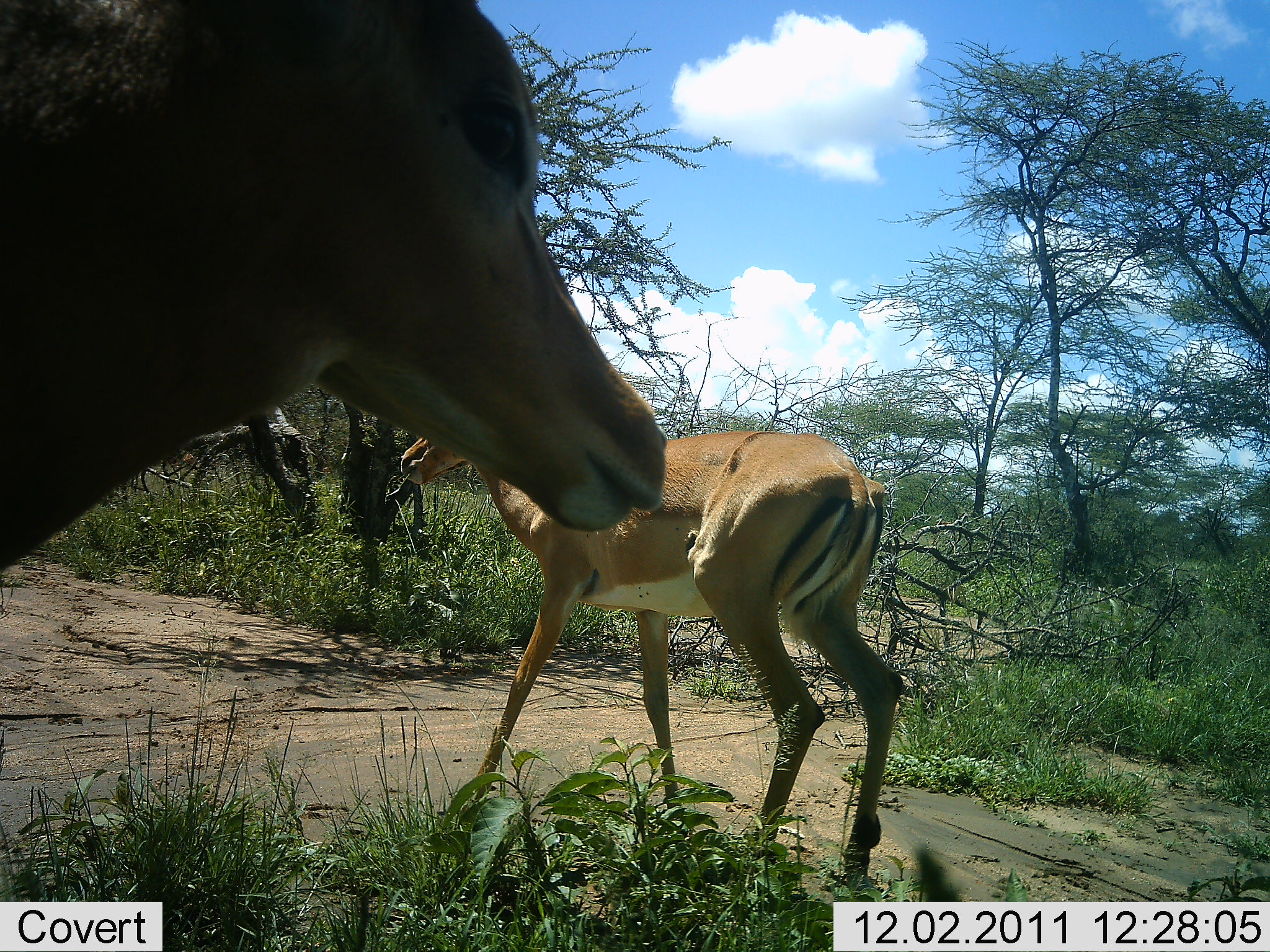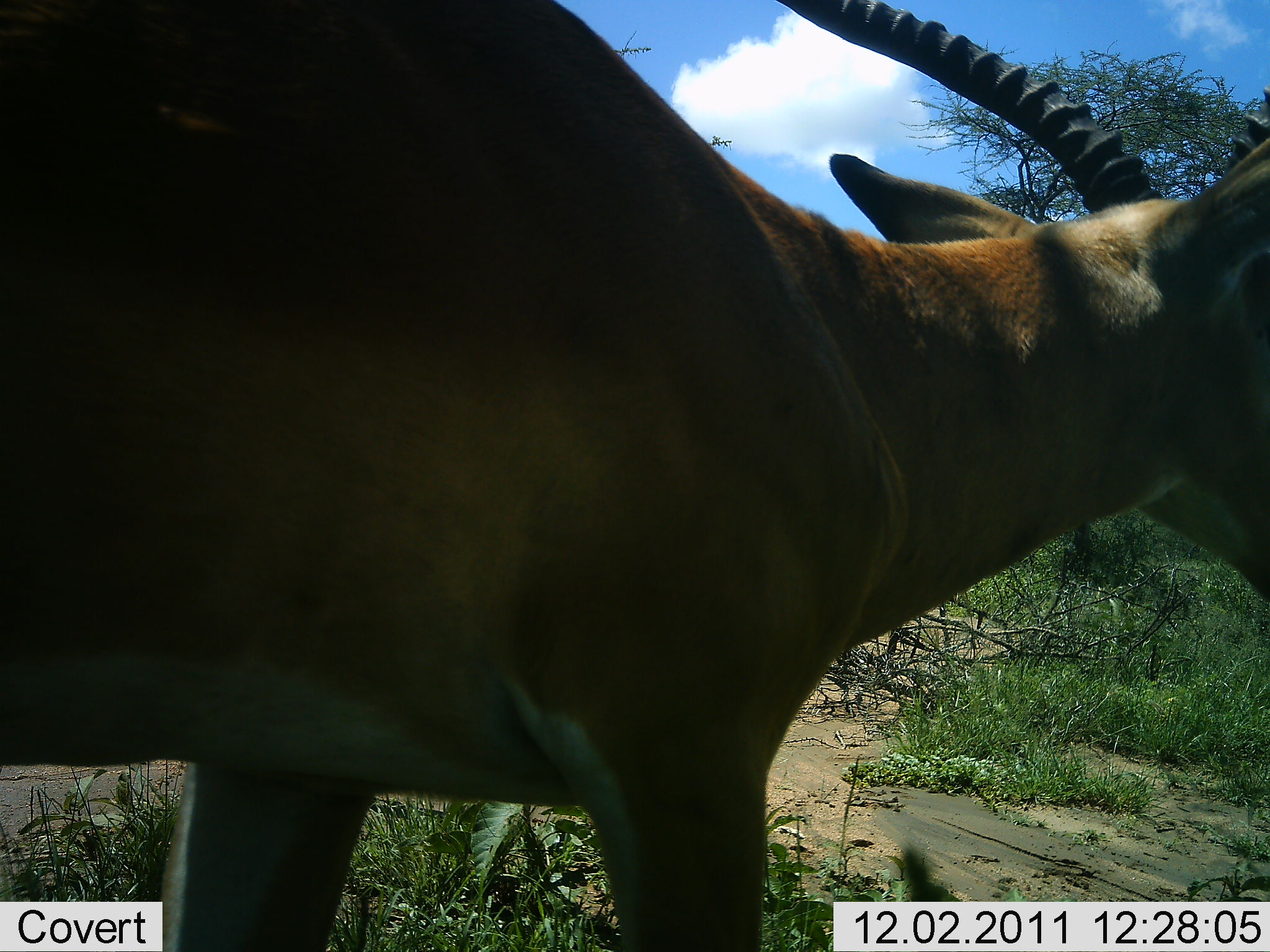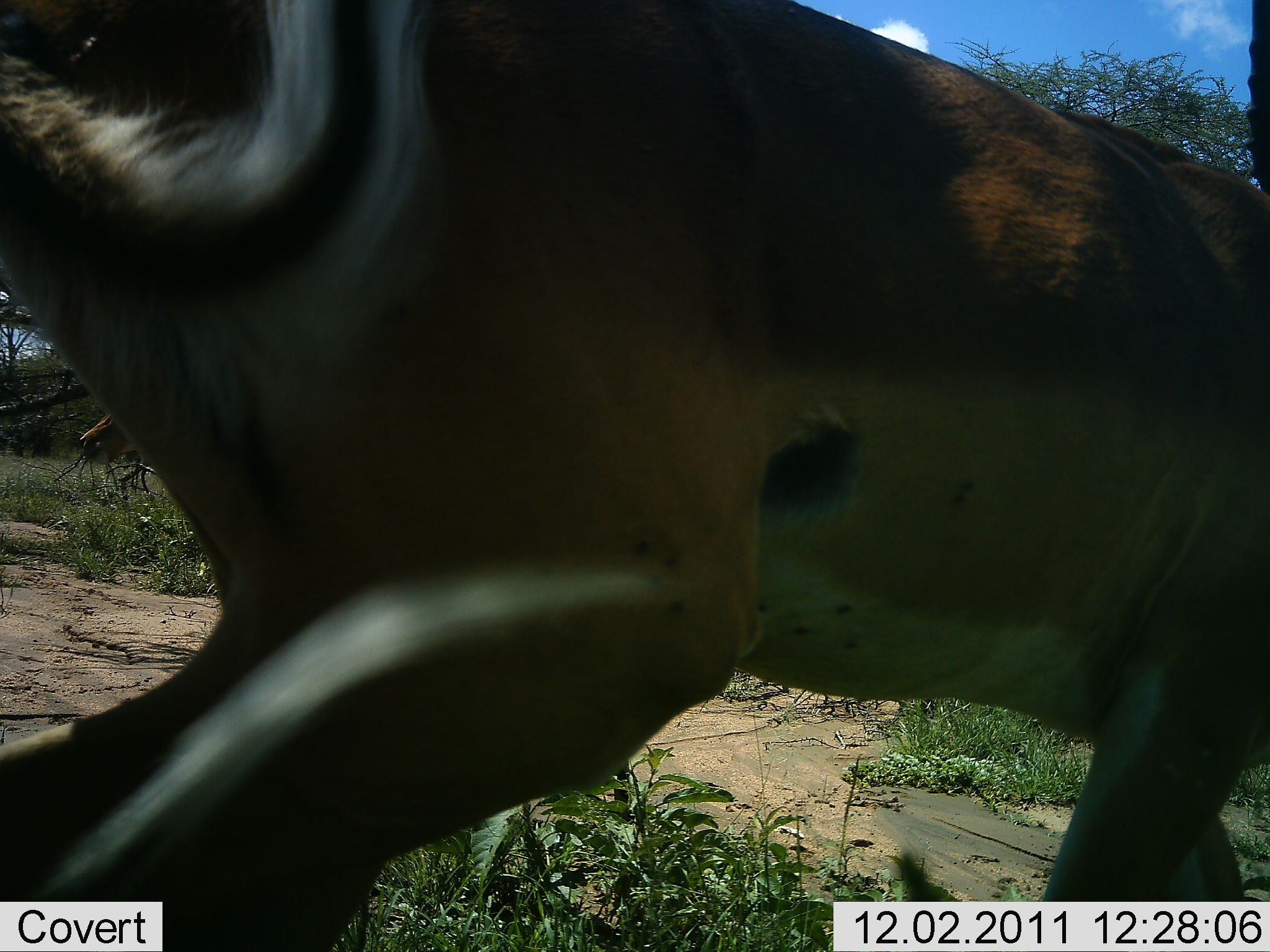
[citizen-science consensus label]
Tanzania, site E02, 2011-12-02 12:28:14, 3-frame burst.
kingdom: Animalia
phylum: Chordata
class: Mammalia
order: Artiodactyla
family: Bovidae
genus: Aepyceros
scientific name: Aepyceros melampus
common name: impala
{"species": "impala (Aepyceros melampus)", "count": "2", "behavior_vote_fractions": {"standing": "18%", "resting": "0%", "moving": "100%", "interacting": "0%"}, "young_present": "0%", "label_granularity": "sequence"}